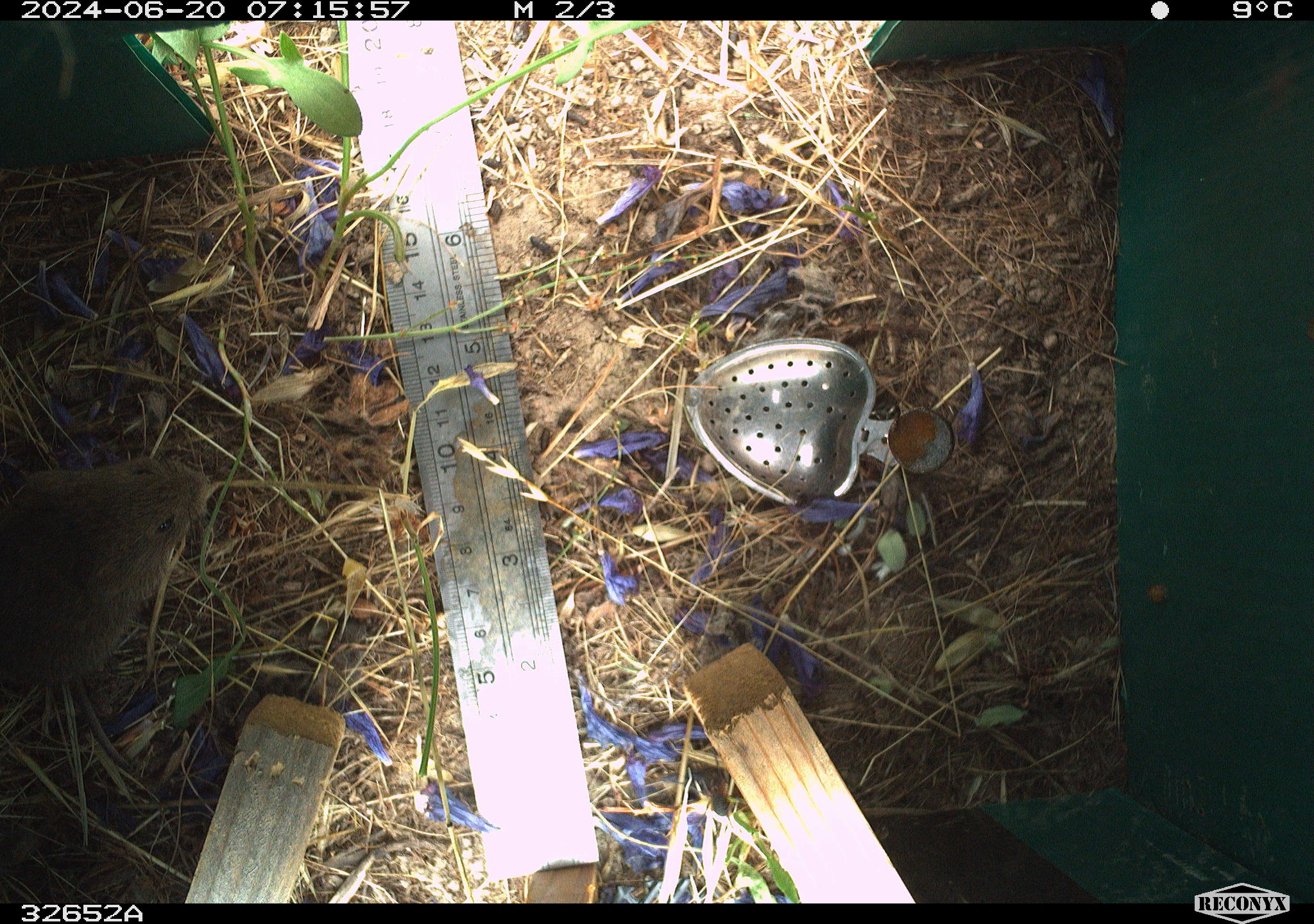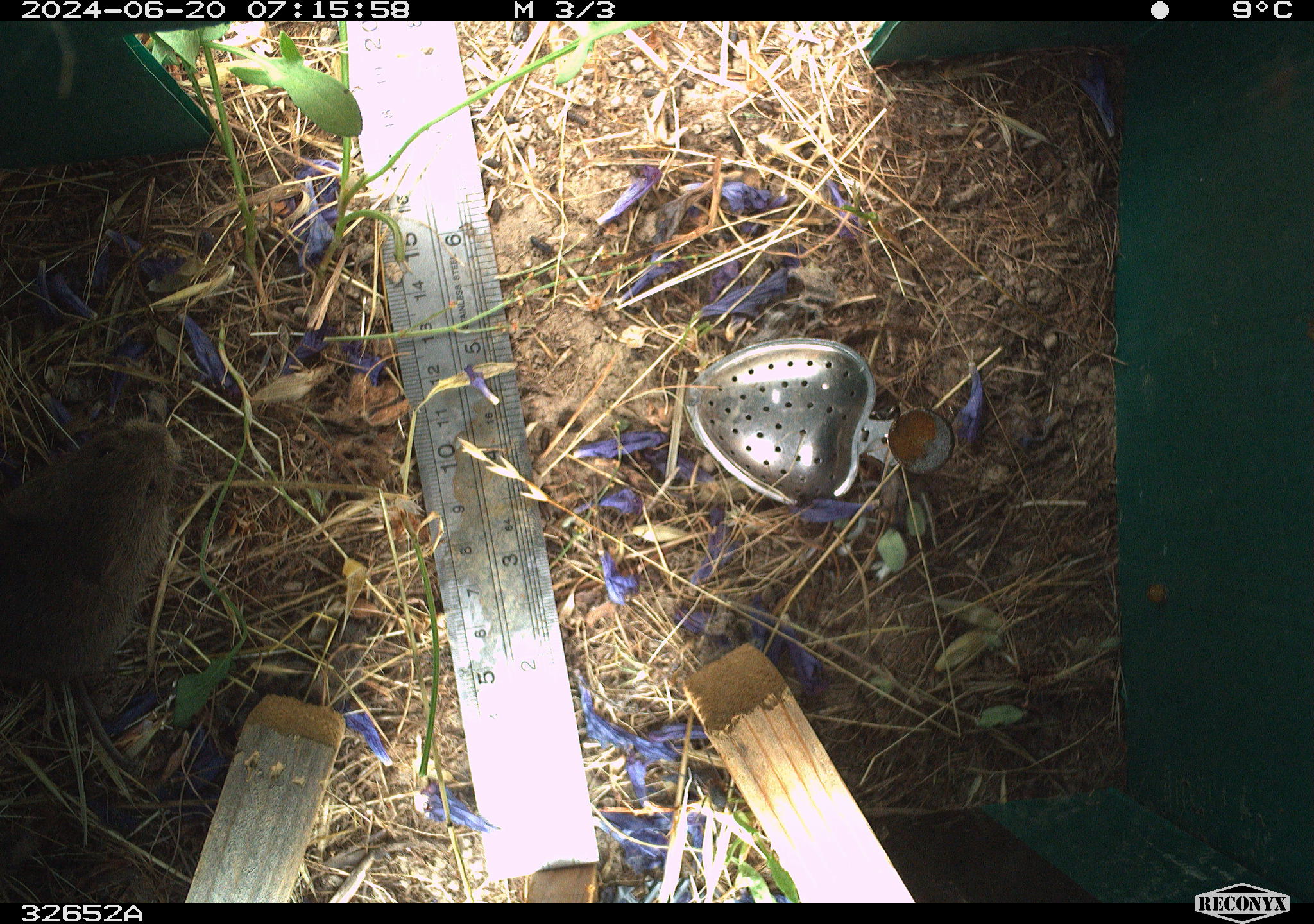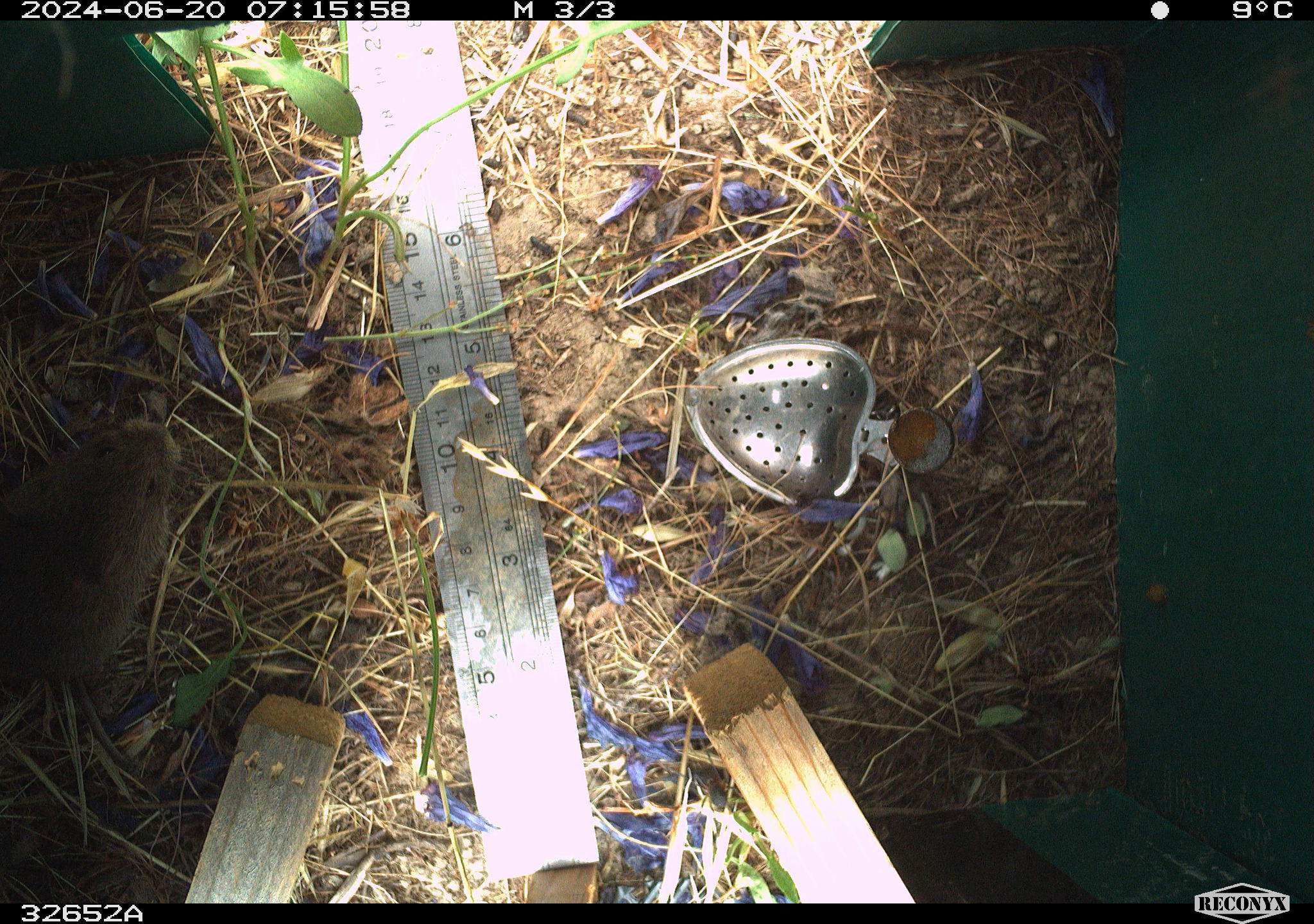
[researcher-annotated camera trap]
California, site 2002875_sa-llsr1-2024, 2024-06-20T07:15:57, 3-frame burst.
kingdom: Animalia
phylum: Chordata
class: Mammalia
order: Rodentia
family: Cricetidae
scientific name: Arvicolinae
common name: voles, lemmings, and muskrats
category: arvicolinae subfamily